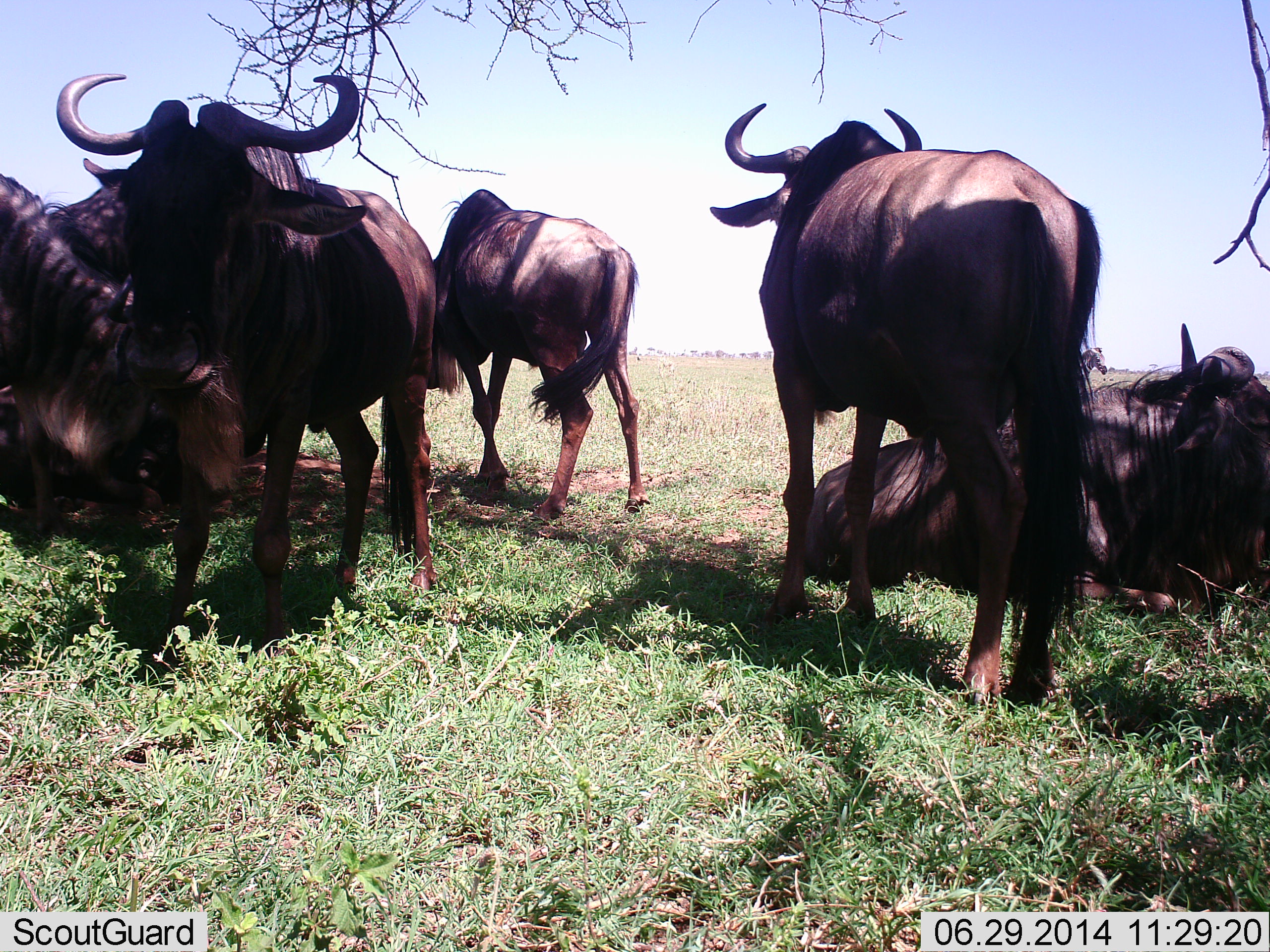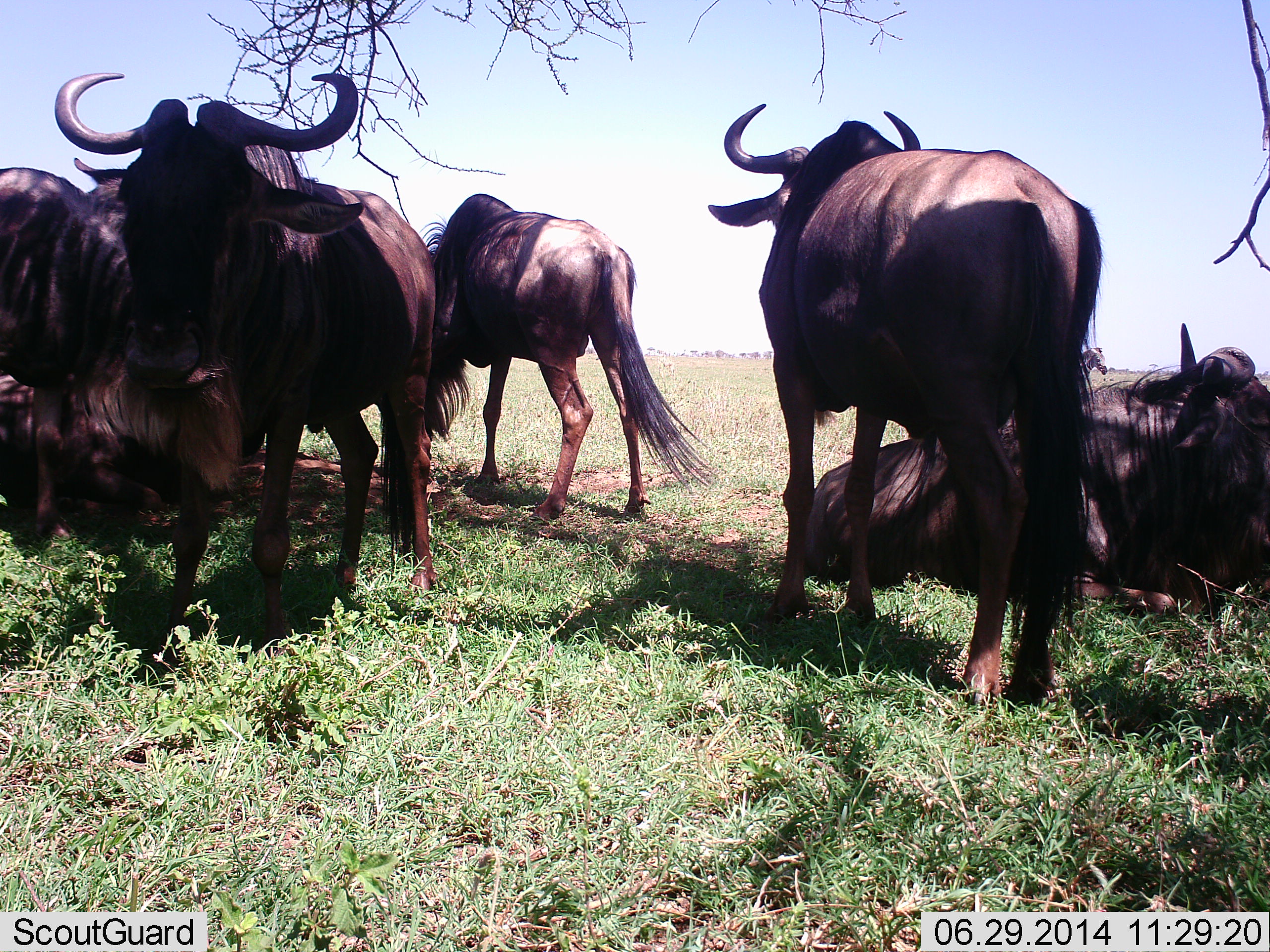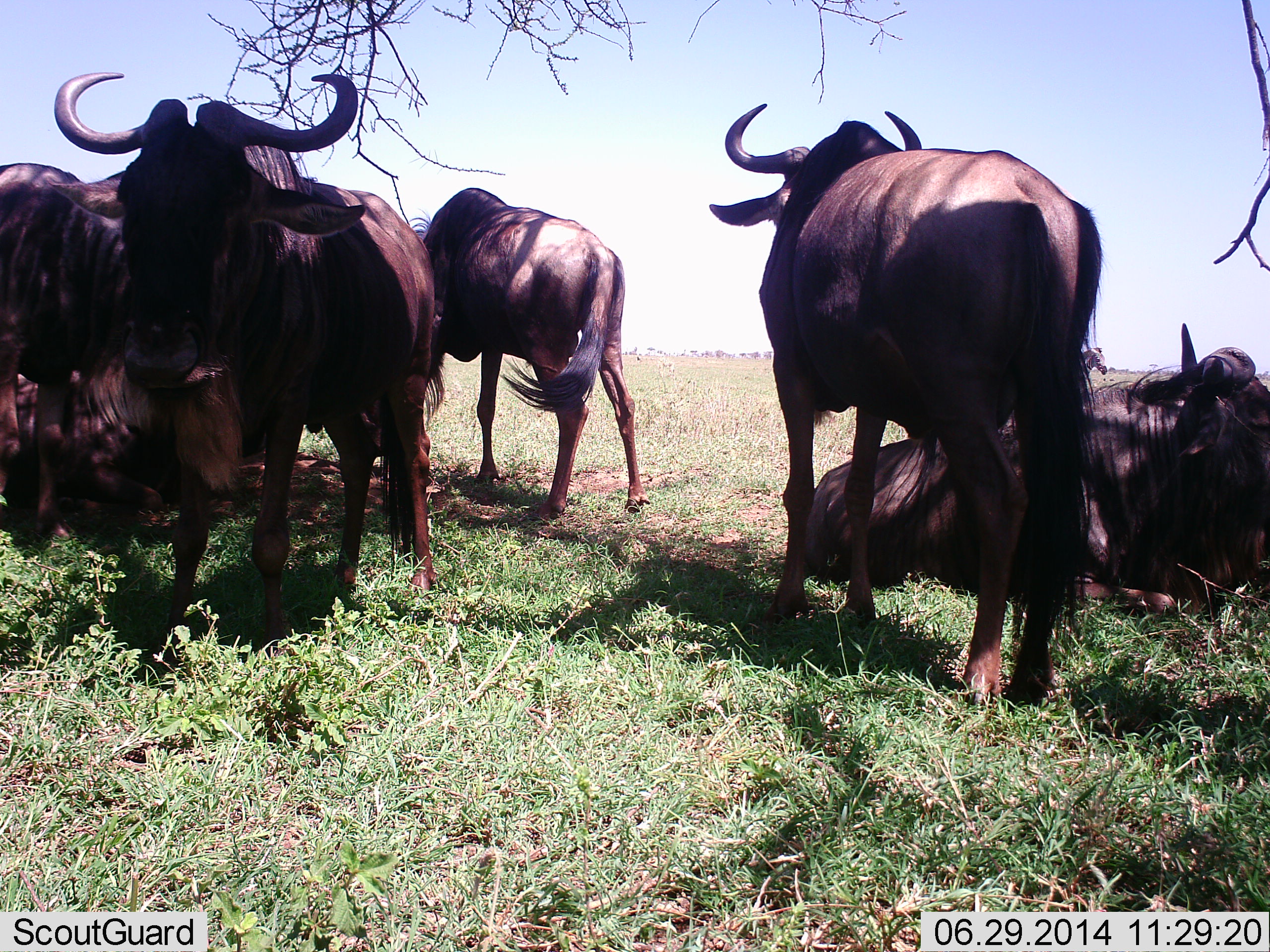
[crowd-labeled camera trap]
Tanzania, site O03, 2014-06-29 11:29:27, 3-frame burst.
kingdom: Animalia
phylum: Chordata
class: Mammalia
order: Artiodactyla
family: Bovidae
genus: Connochaetes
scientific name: Connochaetes taurinus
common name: blue wildebeest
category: wildebeest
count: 6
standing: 100%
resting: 100%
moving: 9%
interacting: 0%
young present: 0%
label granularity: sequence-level